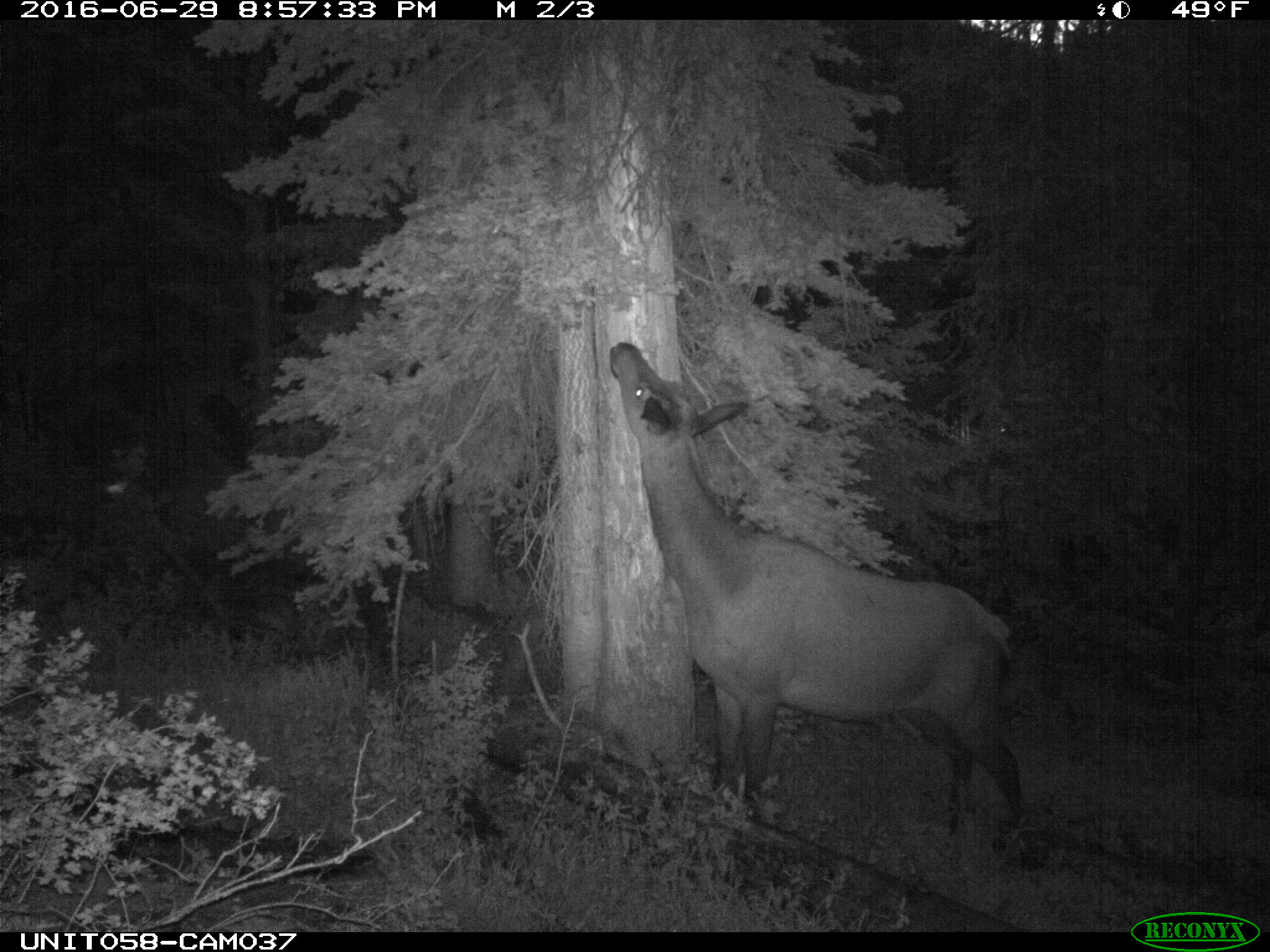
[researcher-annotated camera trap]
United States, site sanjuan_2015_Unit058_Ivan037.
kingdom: Animalia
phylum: Chordata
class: Mammalia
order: Artiodactyla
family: Cervidae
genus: Cervus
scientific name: Cervus elaphus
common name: red deer